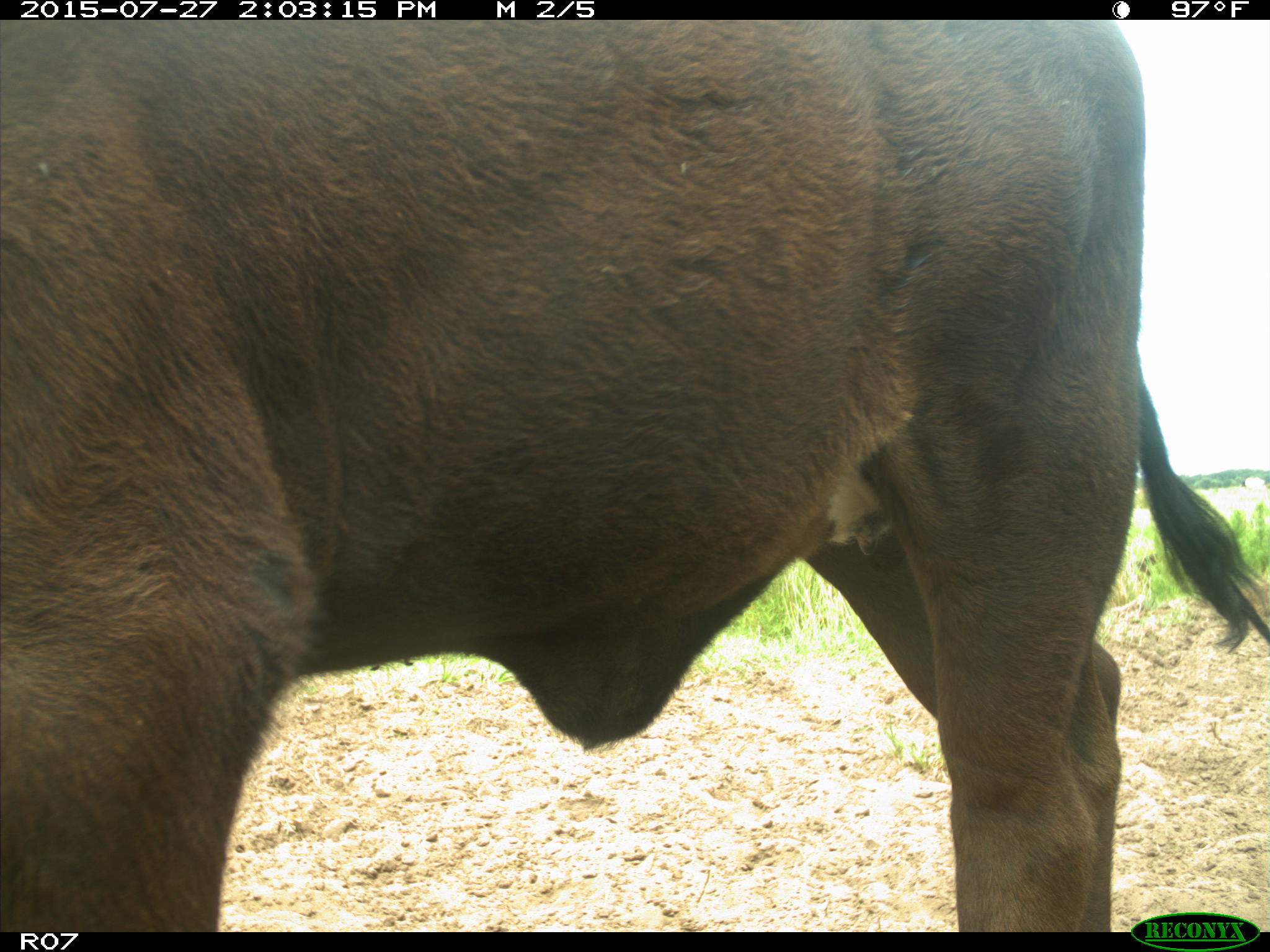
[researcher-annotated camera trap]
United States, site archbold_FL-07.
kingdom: Animalia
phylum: Chordata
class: Mammalia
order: Artiodactyla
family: Bovidae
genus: Bos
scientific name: Bos taurus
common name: domestic cow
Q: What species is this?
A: Bos taurus (domestic cow).